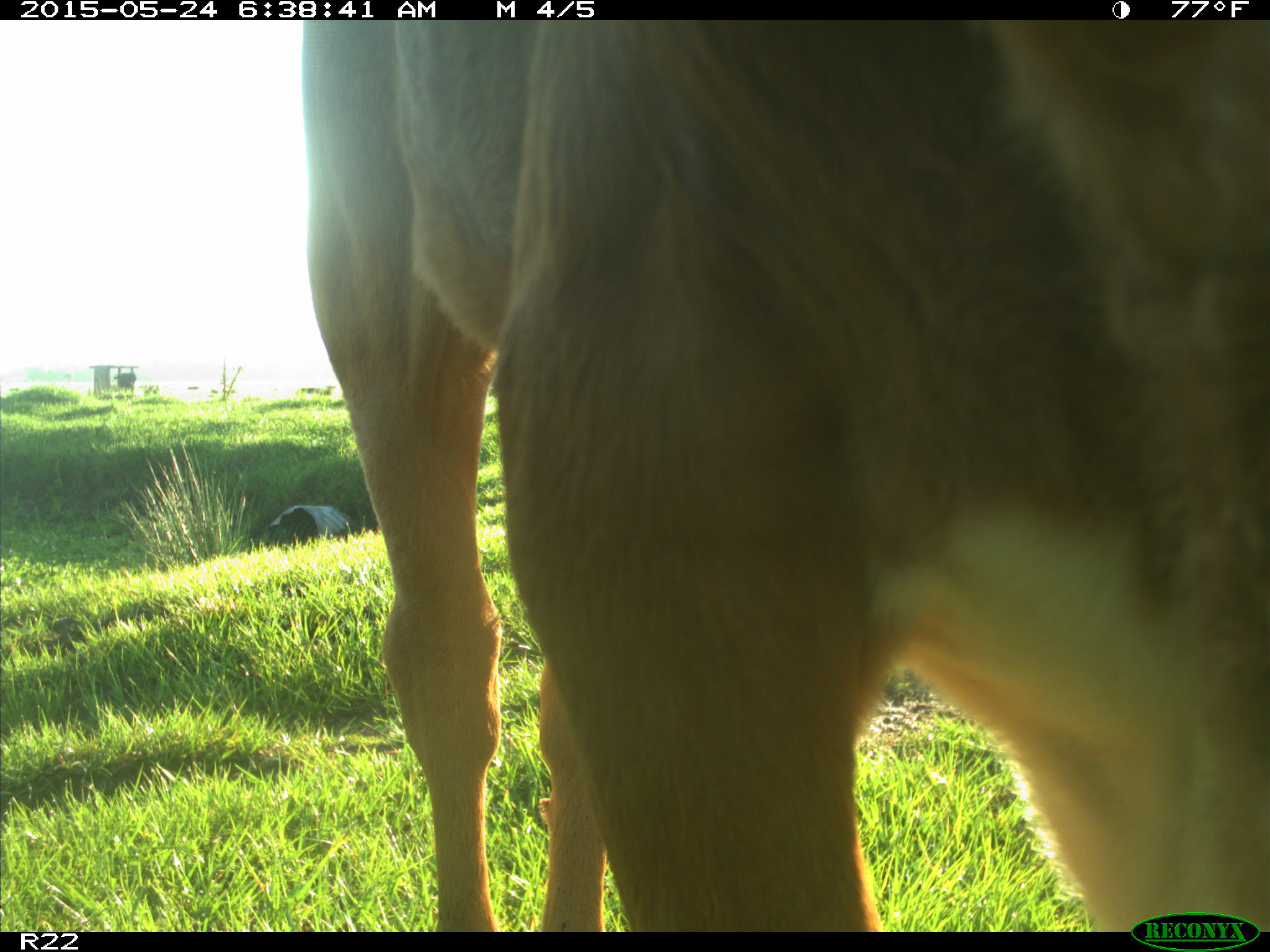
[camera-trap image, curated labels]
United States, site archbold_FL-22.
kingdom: Animalia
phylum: Chordata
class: Mammalia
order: Artiodactyla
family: Bovidae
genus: Bos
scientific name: Bos taurus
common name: domestic cow